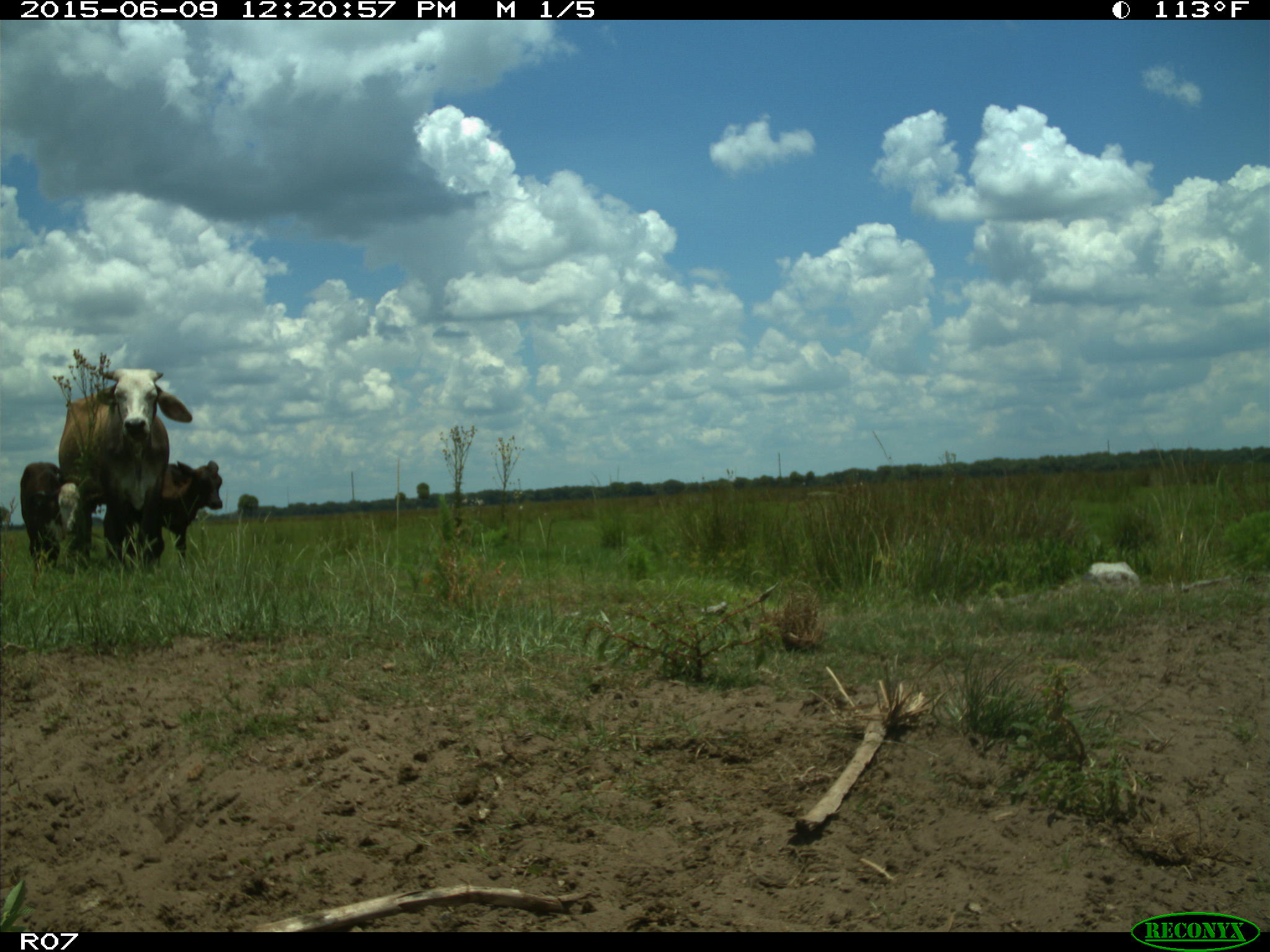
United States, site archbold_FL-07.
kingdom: Animalia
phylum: Chordata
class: Mammalia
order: Artiodactyla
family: Bovidae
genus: Bos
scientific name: Bos taurus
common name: domestic cow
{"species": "Bos taurus (domestic cow)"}